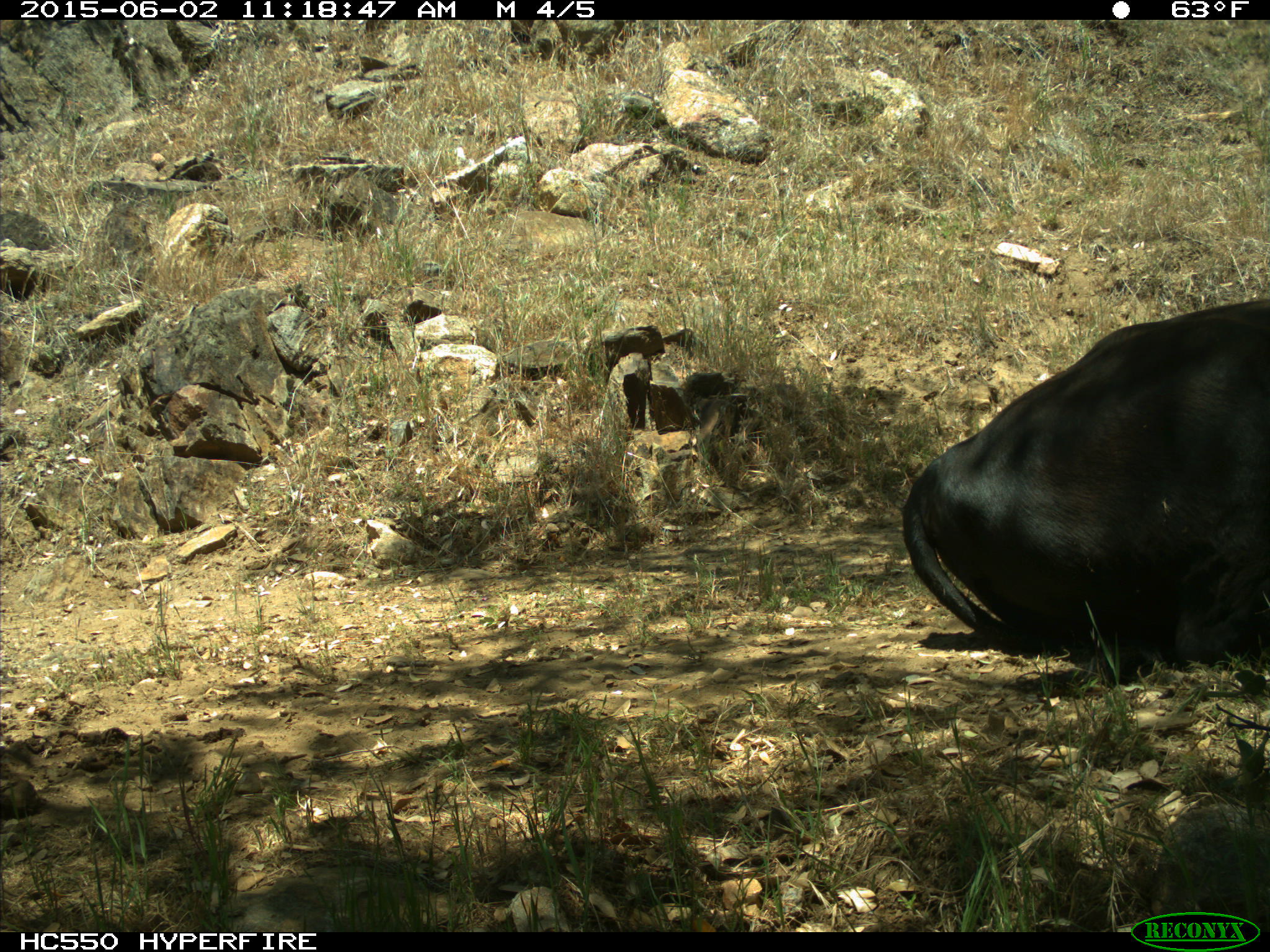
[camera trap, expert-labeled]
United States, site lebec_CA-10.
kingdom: Animalia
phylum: Chordata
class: Mammalia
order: Artiodactyla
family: Bovidae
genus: Bos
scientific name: Bos taurus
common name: domestic cow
Bos taurus (domestic cow).